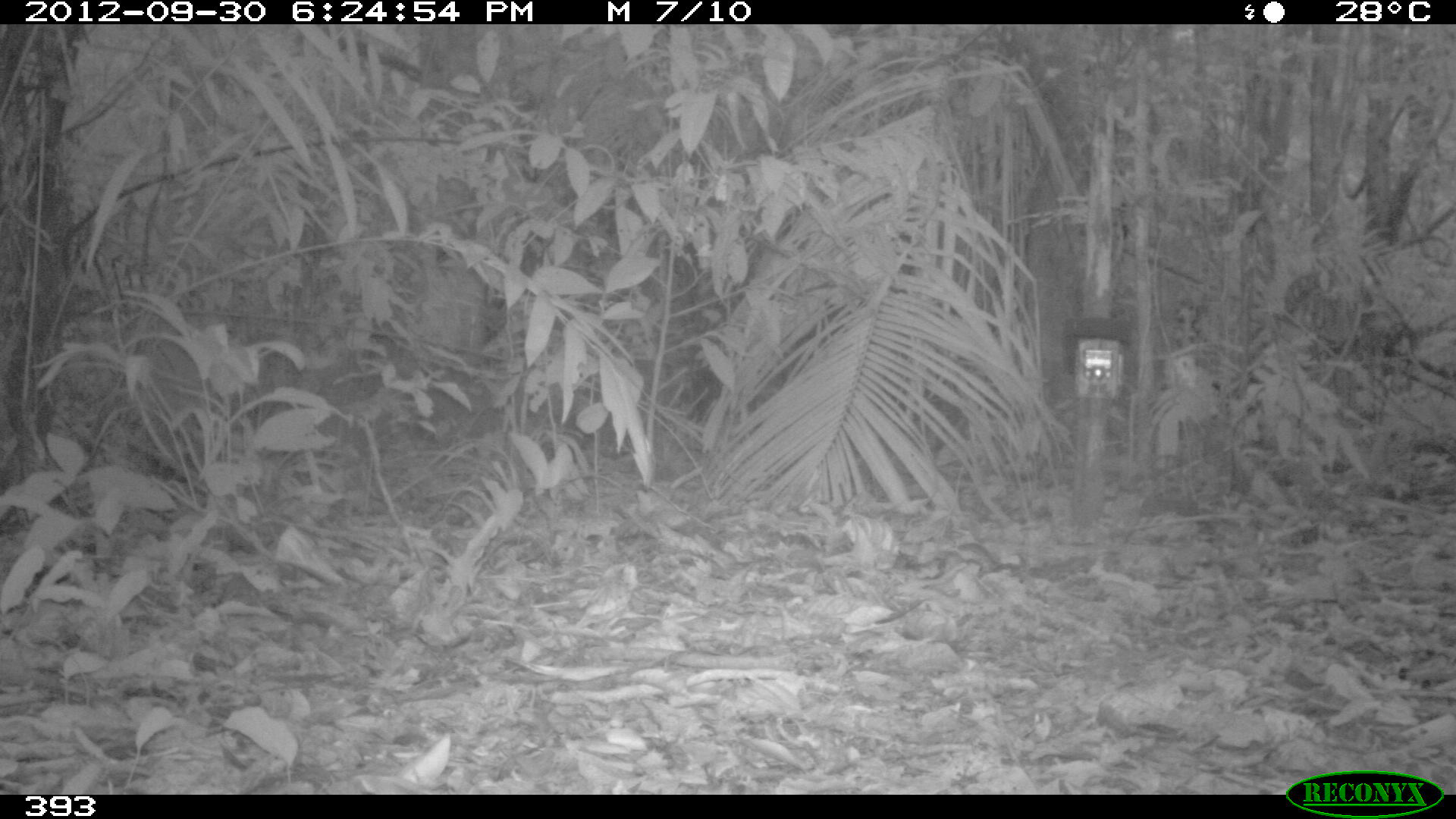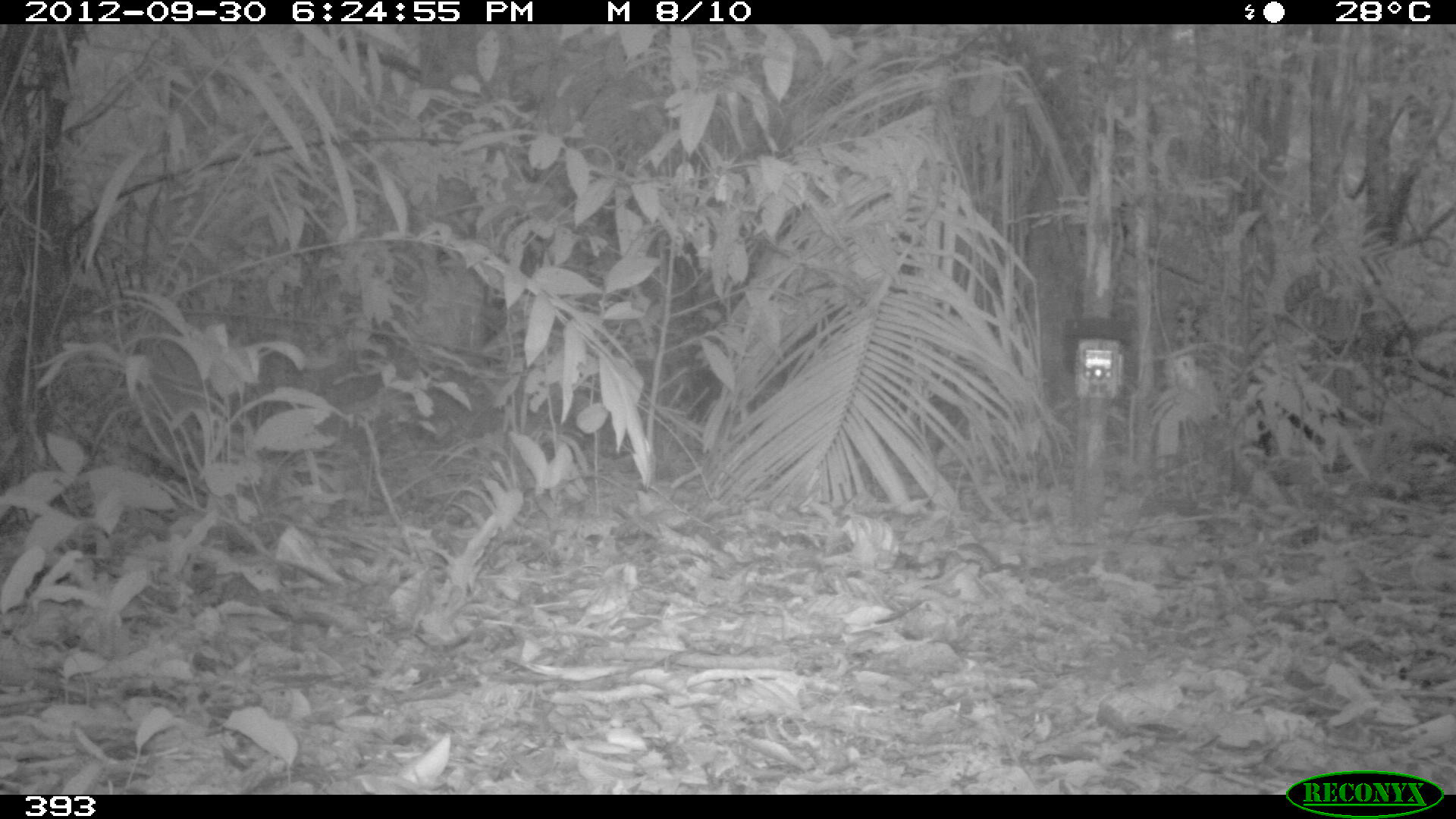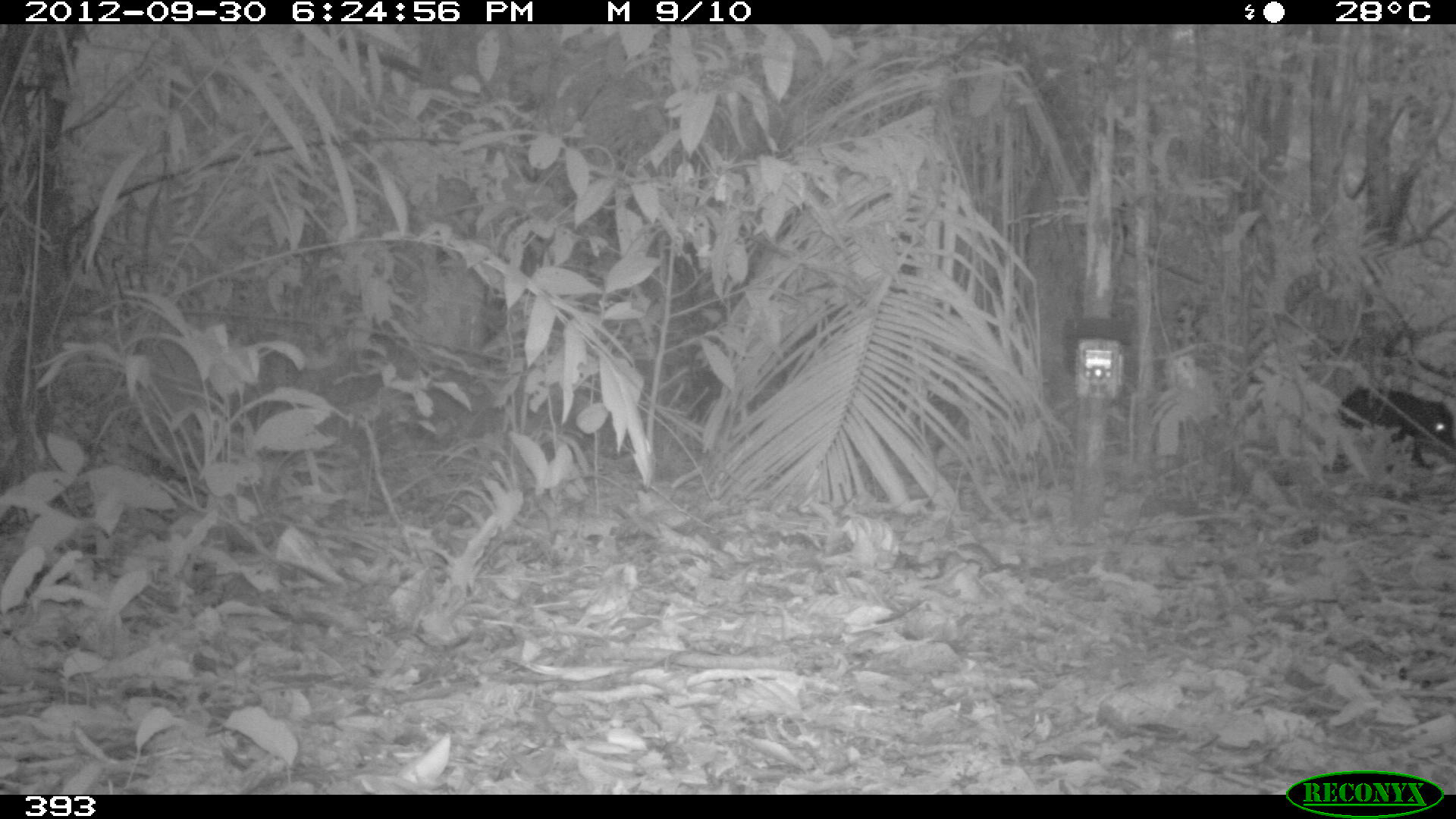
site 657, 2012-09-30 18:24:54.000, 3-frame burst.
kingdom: Animalia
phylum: Chordata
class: Mammalia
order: Artiodactyla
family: Tayassuidae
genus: Tayassu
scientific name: Tayassu pecari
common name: white-lipped peccary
Tayassu pecari (white-lipped peccary).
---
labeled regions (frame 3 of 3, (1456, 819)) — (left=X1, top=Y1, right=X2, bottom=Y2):
tayassu pecari: (left=1337, top=388, right=1454, bottom=473)